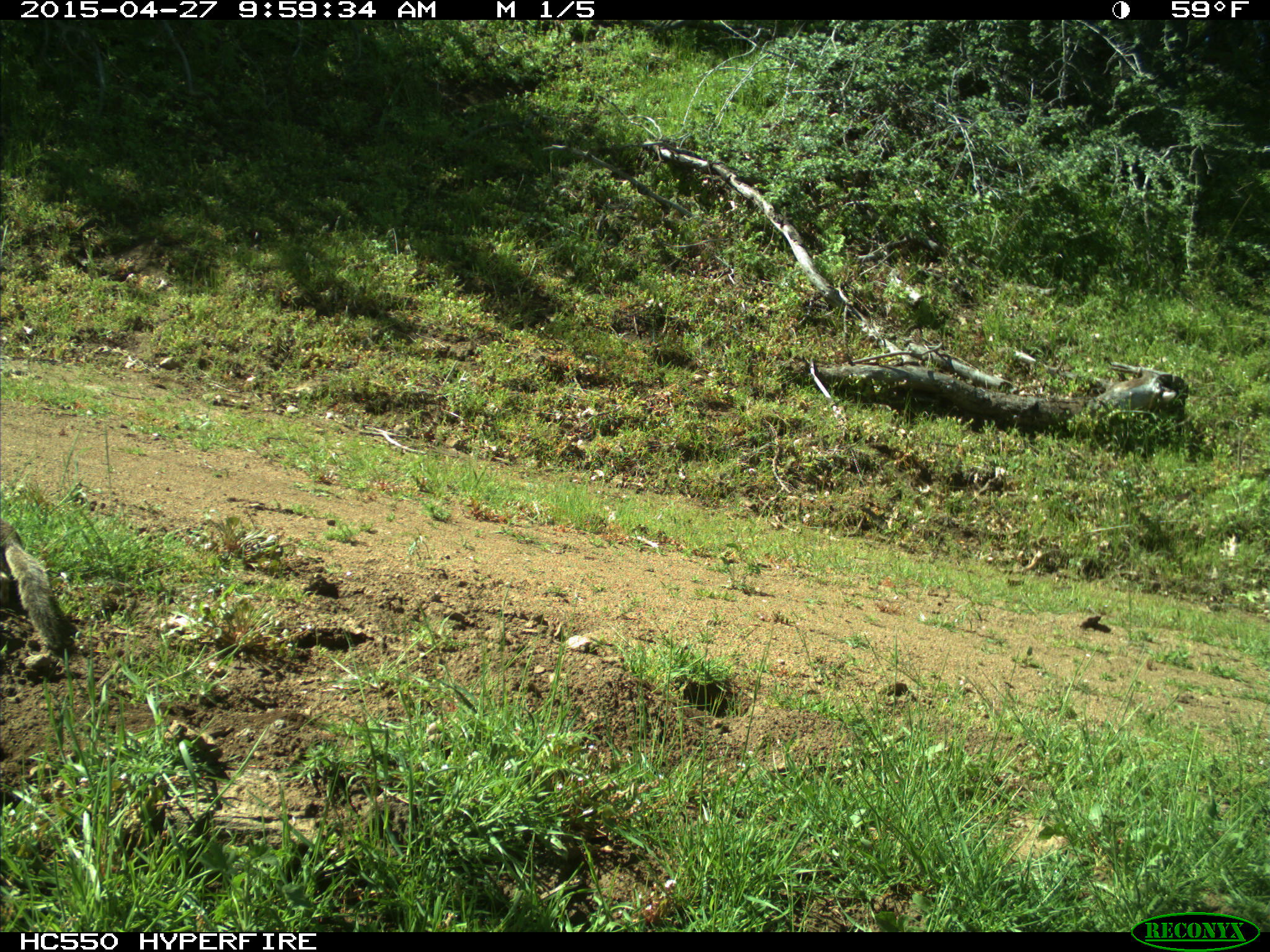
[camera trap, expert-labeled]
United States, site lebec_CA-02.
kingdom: Animalia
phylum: Chordata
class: Mammalia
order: Rodentia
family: Sciuridae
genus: Otospermophilus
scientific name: Otospermophilus beecheyi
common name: california ground squirrel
Otospermophilus beecheyi (california ground squirrel).